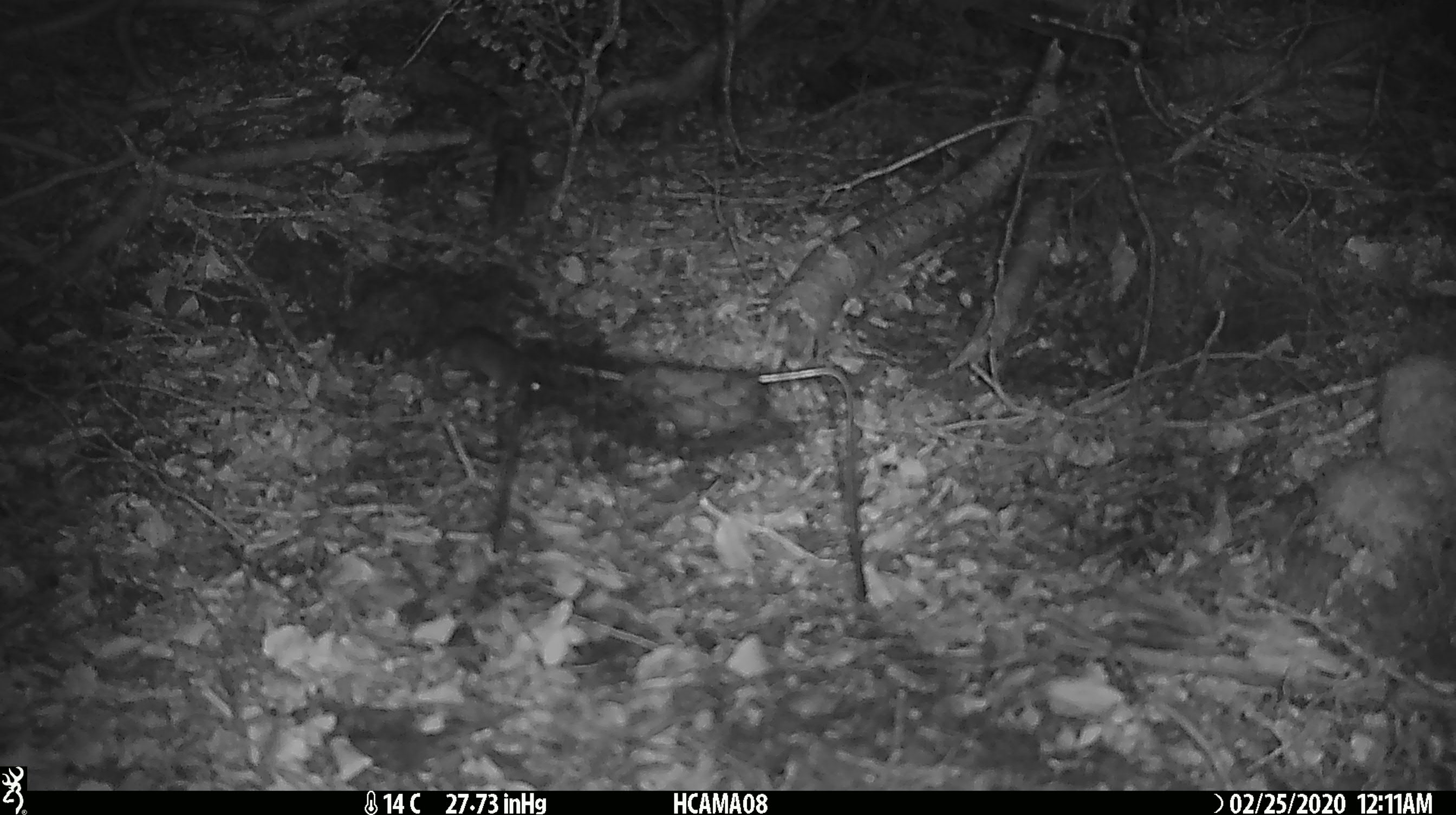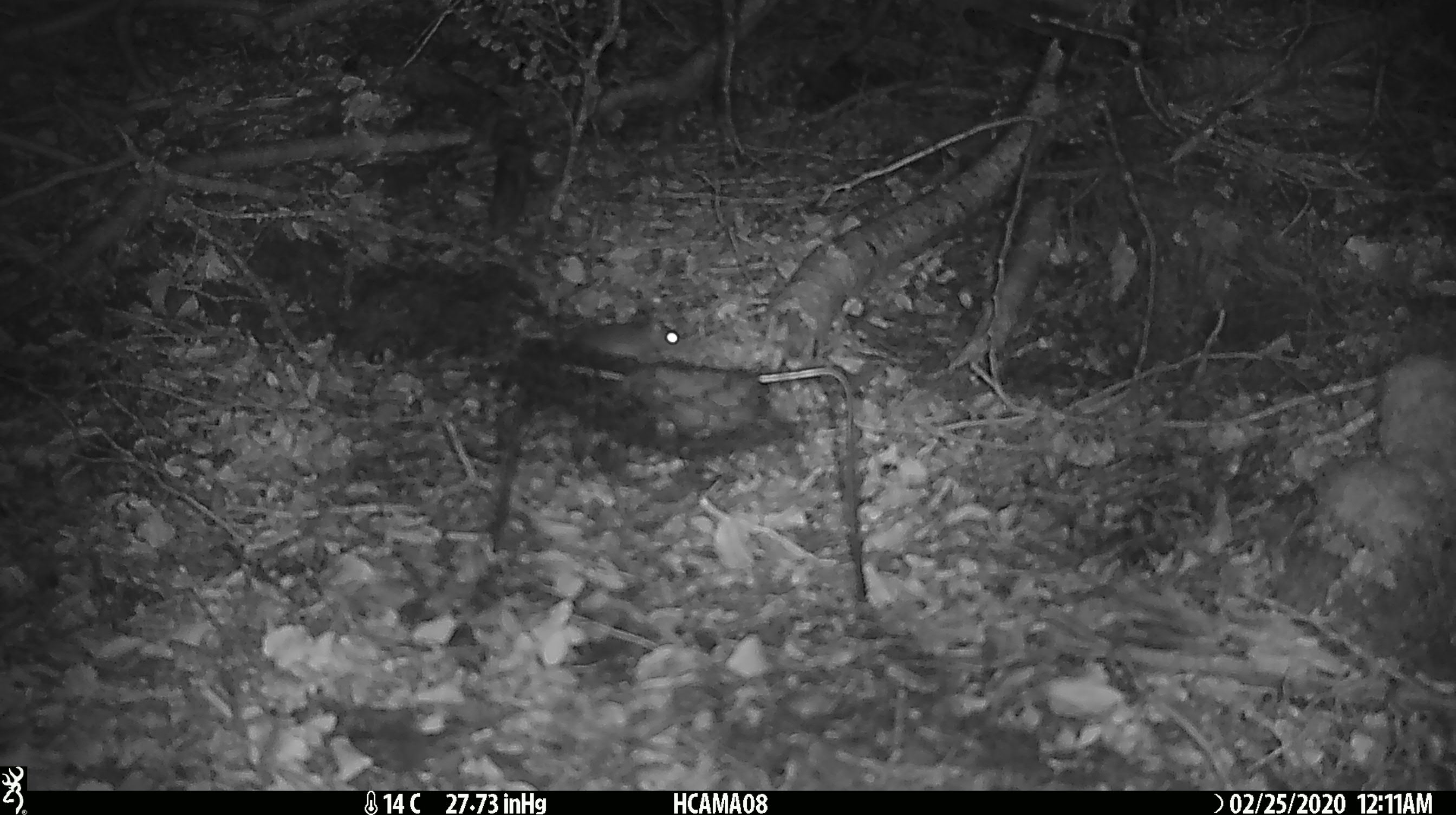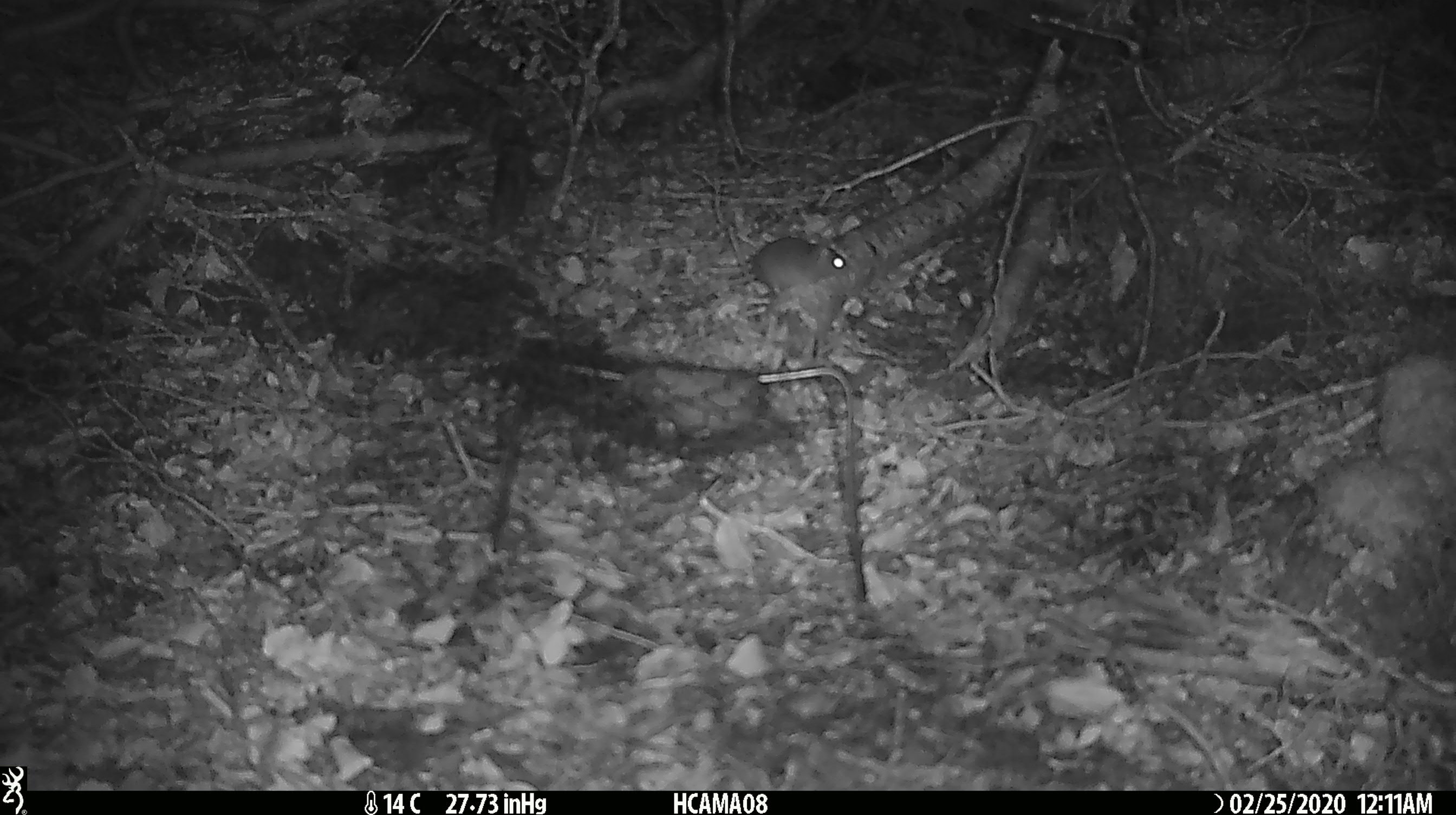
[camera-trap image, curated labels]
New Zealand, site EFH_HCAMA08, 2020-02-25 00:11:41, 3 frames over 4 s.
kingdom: Animalia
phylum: Chordata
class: Mammalia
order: Rodentia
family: Muridae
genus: Mus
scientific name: Mus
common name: mouse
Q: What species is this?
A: Mouse (Mus).